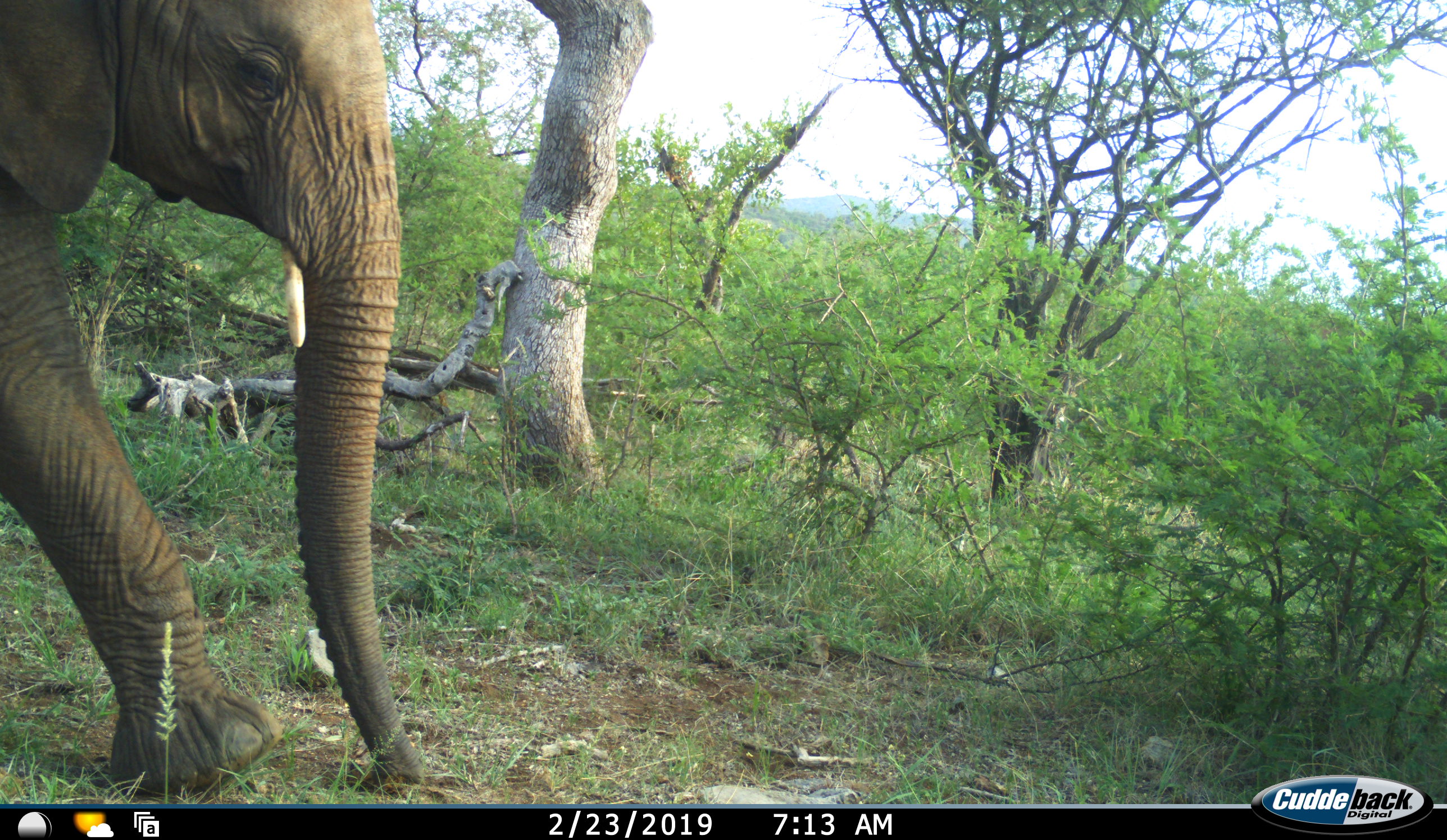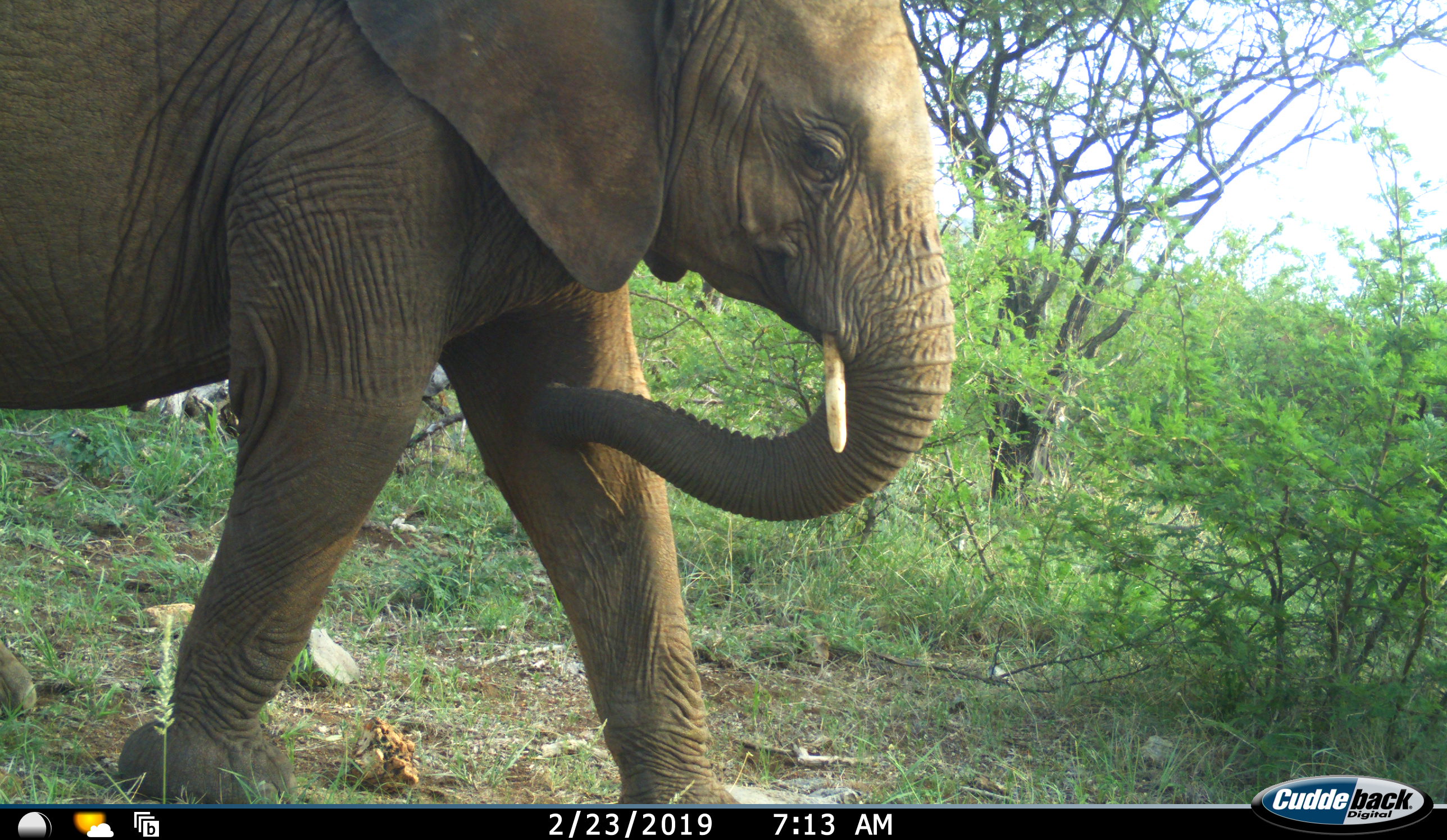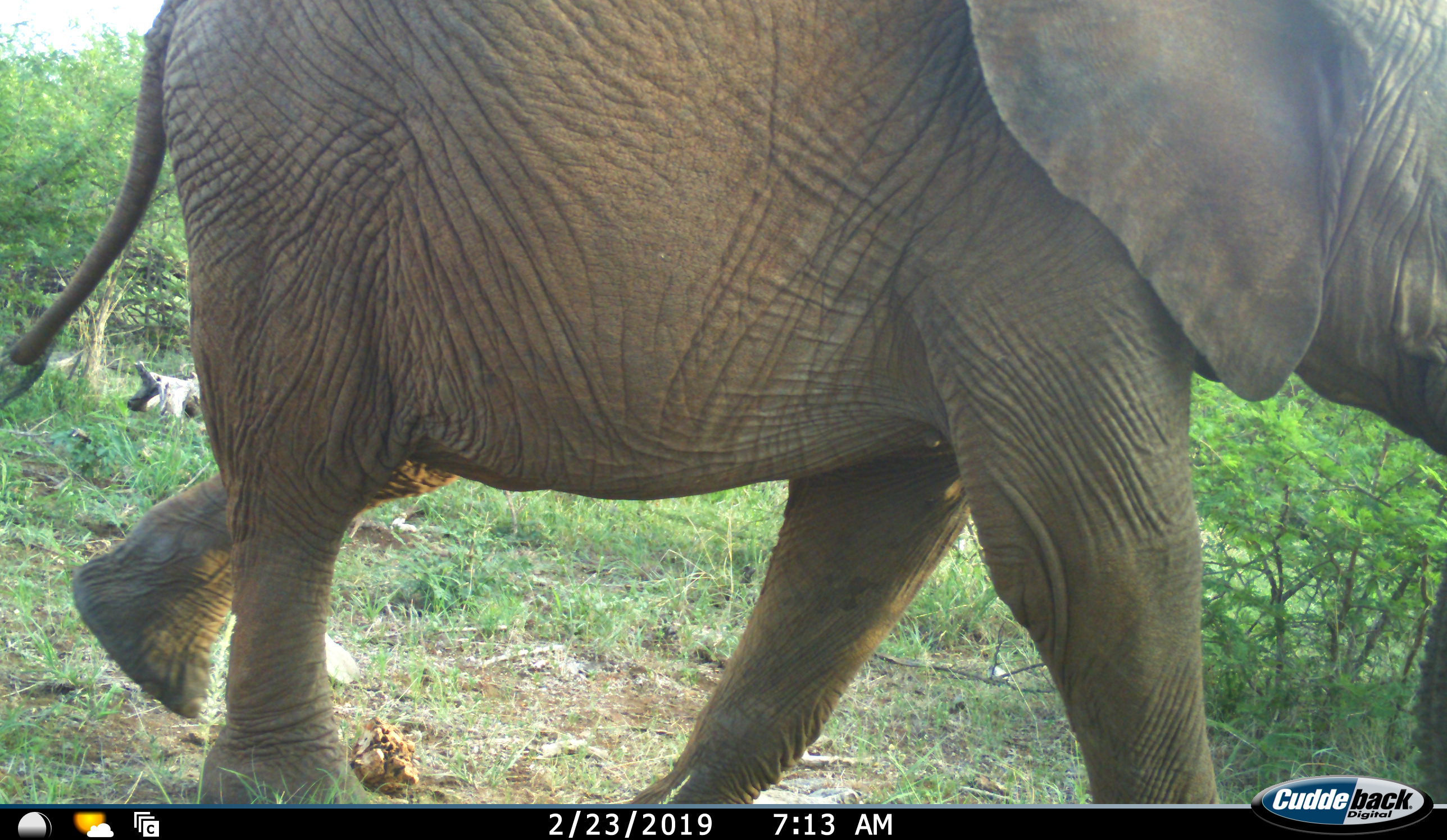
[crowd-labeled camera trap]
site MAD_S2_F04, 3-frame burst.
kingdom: Animalia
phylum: Chordata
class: Mammalia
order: Proboscidea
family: Elephantidae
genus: Loxodonta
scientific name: Loxodonta africana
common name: african bush elephant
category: elephant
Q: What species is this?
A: Elephant (african bush elephant) (Loxodonta africana).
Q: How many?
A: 1.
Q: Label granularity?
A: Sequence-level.